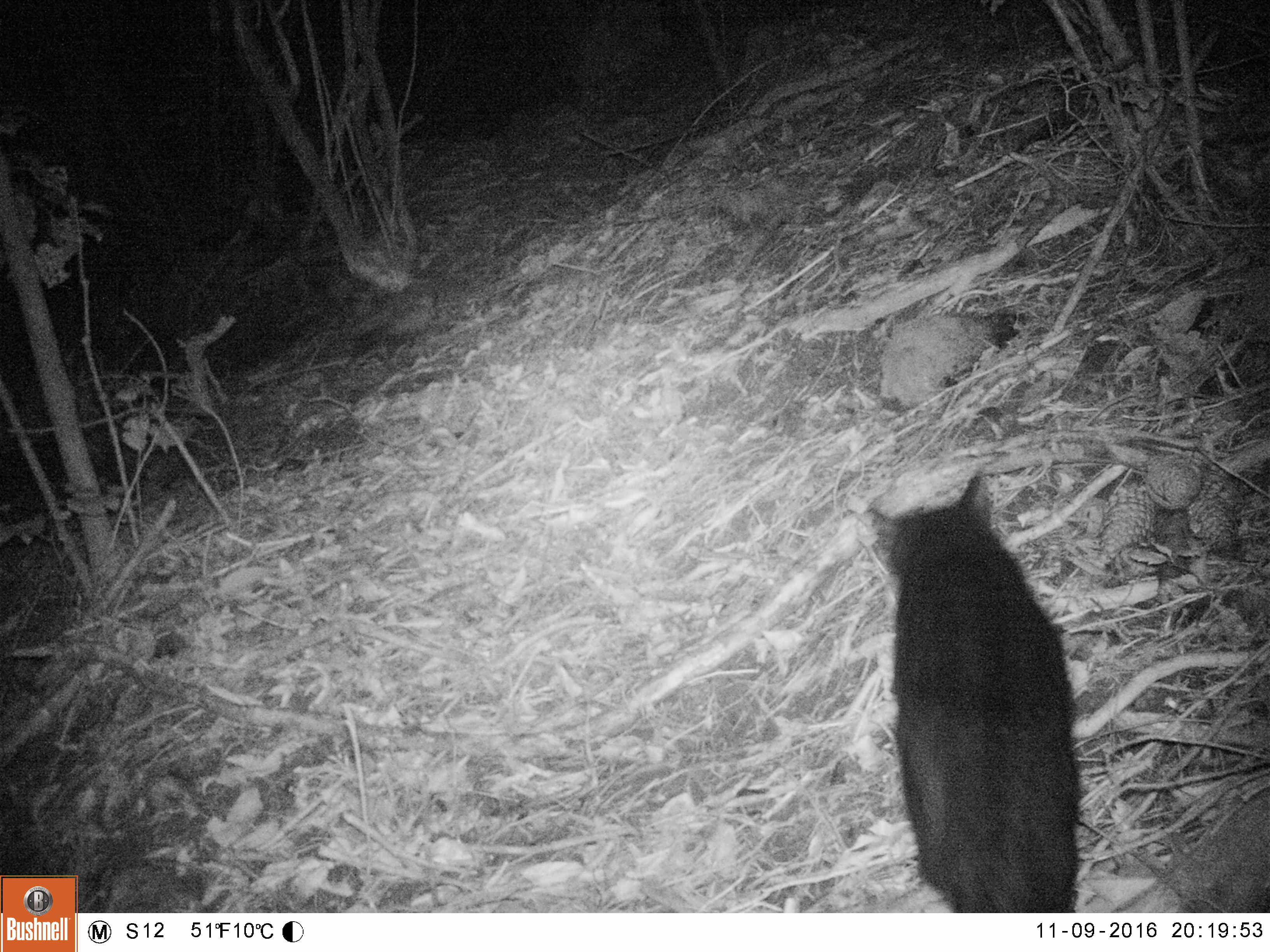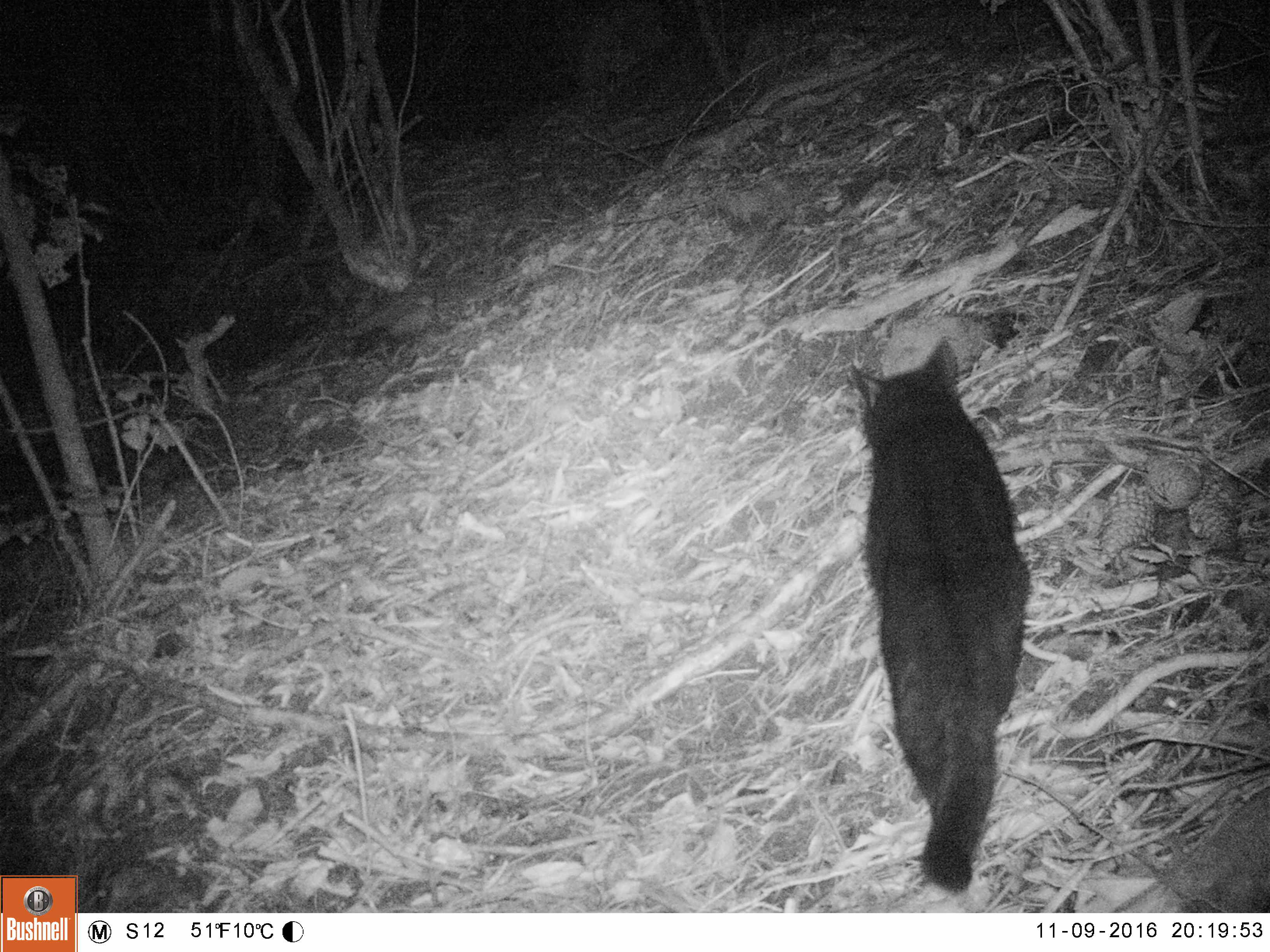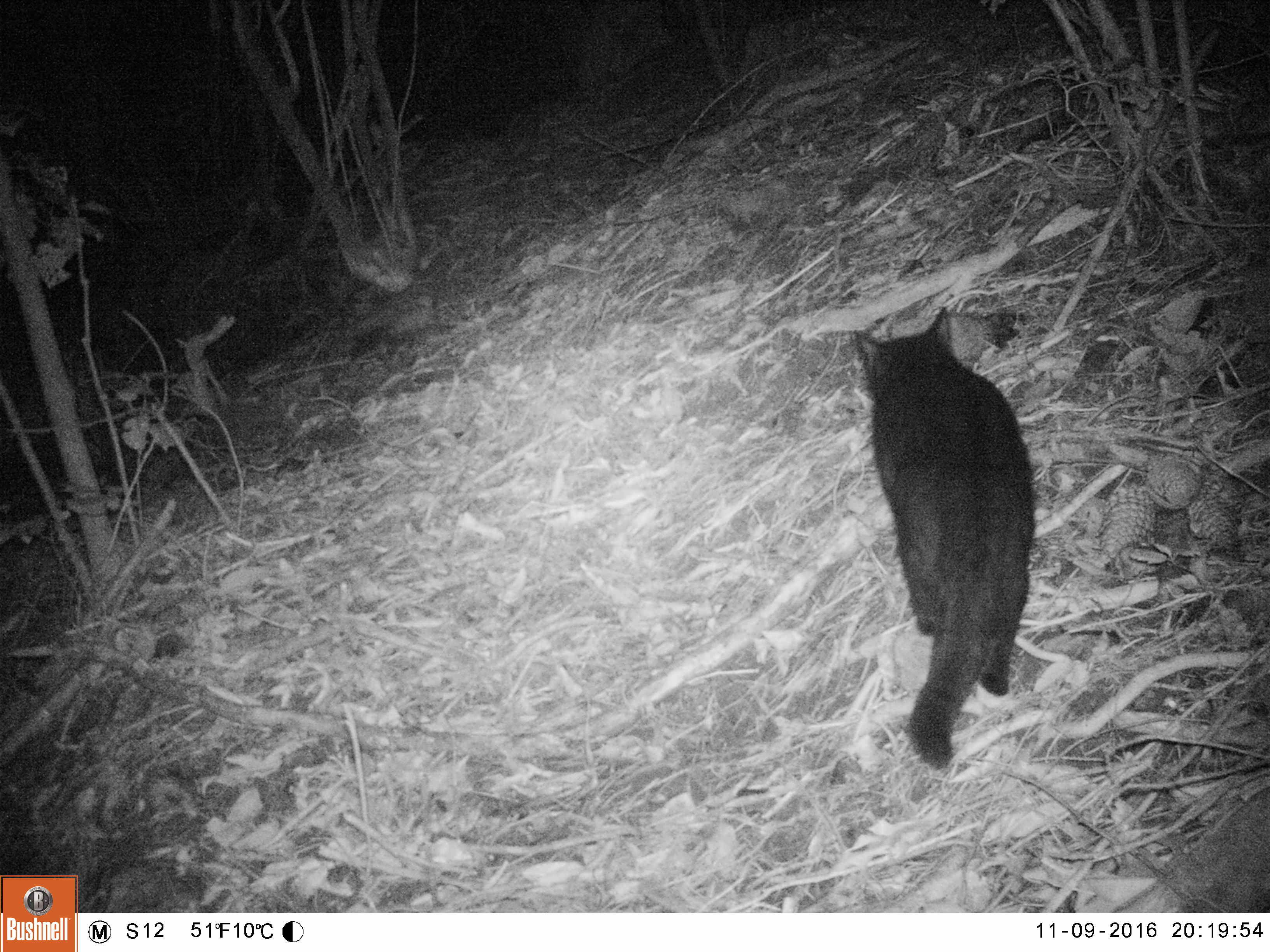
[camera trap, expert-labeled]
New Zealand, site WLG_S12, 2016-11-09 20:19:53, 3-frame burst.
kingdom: Animalia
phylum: Chordata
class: Mammalia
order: Carnivora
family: Felidae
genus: Felis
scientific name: Felis catus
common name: domestic cat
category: cat